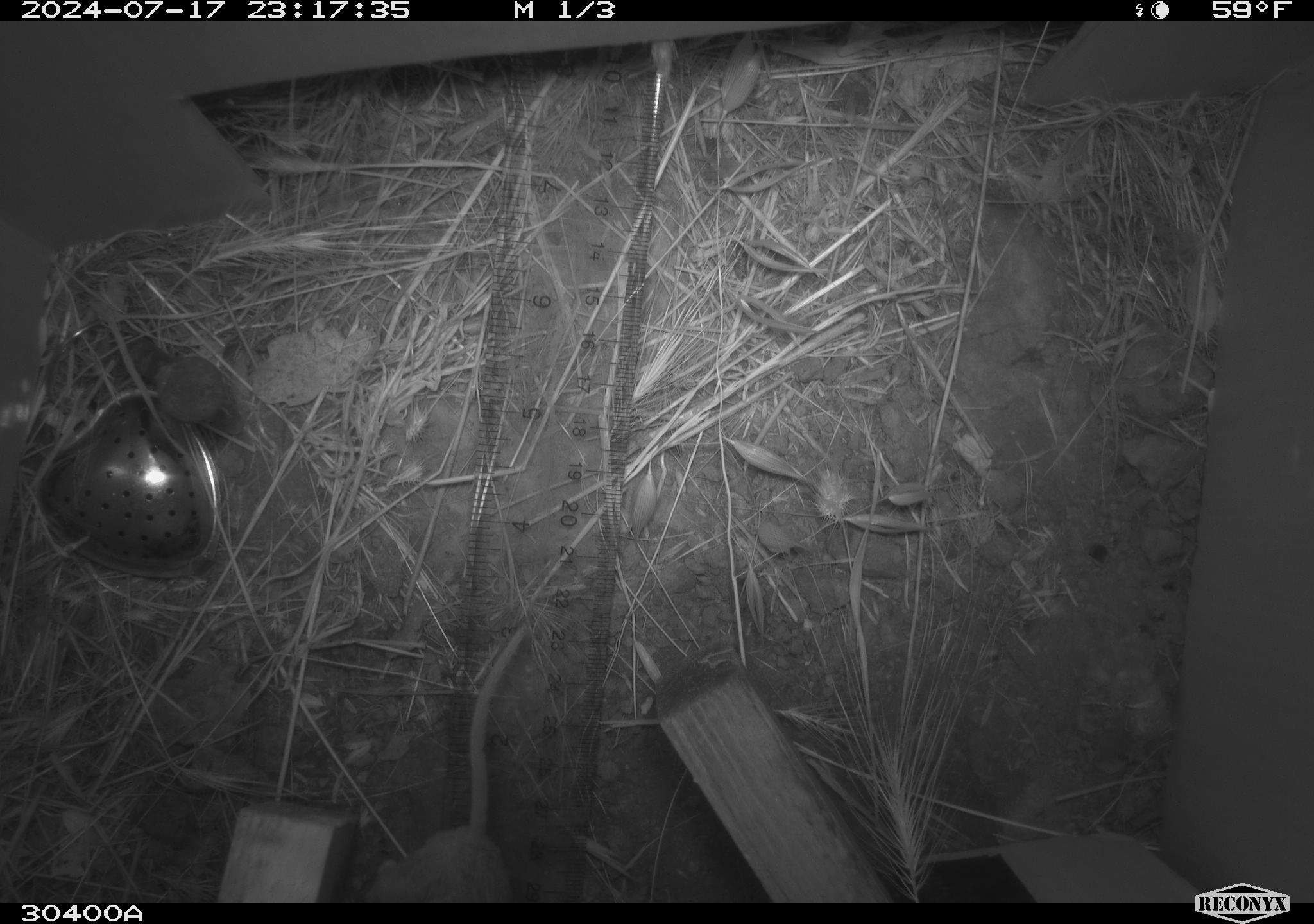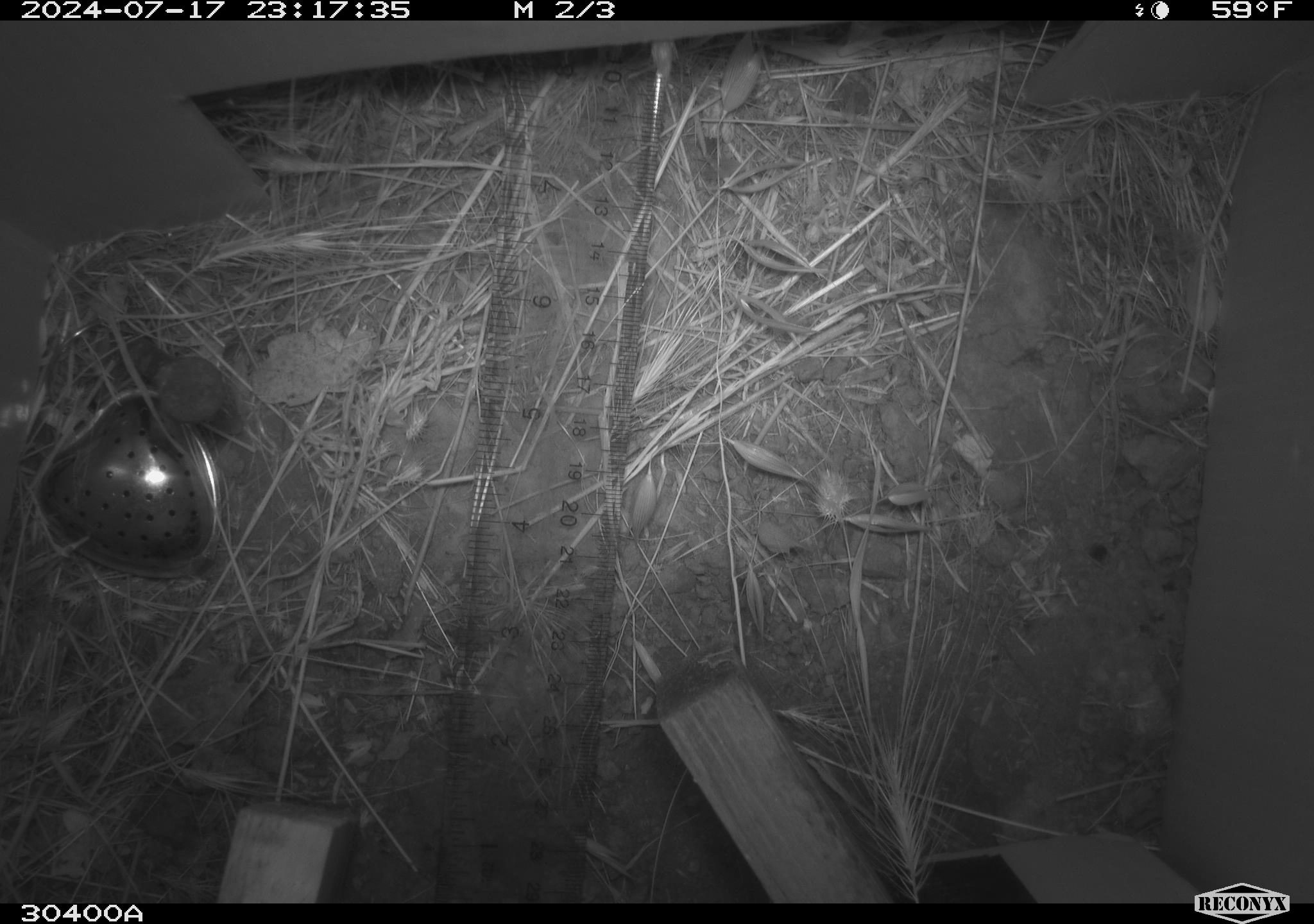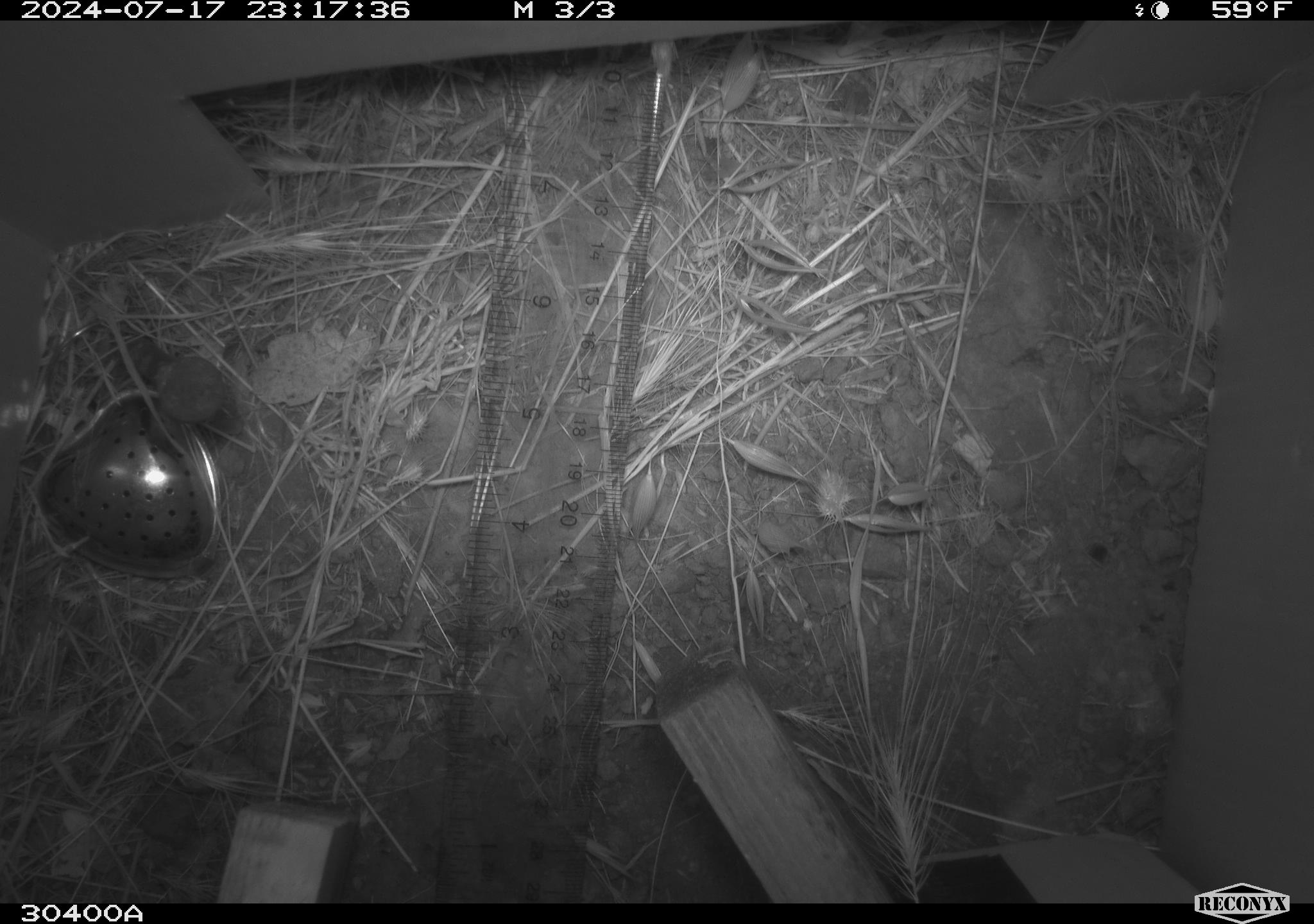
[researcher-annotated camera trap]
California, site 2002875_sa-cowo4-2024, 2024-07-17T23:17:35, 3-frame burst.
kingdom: Animalia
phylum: Chordata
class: Mammalia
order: Rodentia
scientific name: Rodentia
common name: rodent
Rodent (Rodentia).